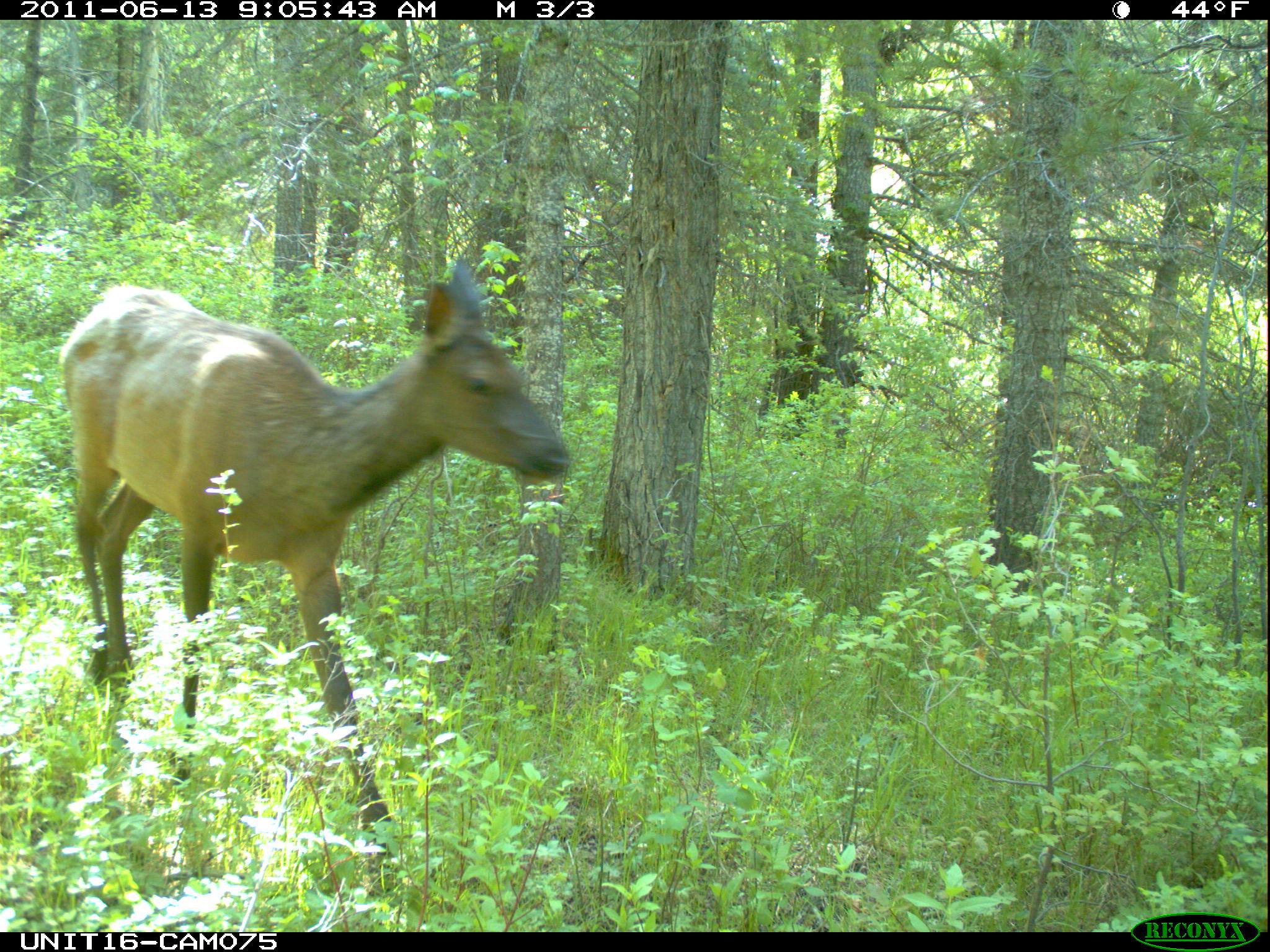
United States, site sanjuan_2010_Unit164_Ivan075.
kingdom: Animalia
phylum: Chordata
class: Mammalia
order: Artiodactyla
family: Cervidae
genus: Cervus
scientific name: Cervus elaphus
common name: red deer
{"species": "Cervus elaphus (red deer)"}